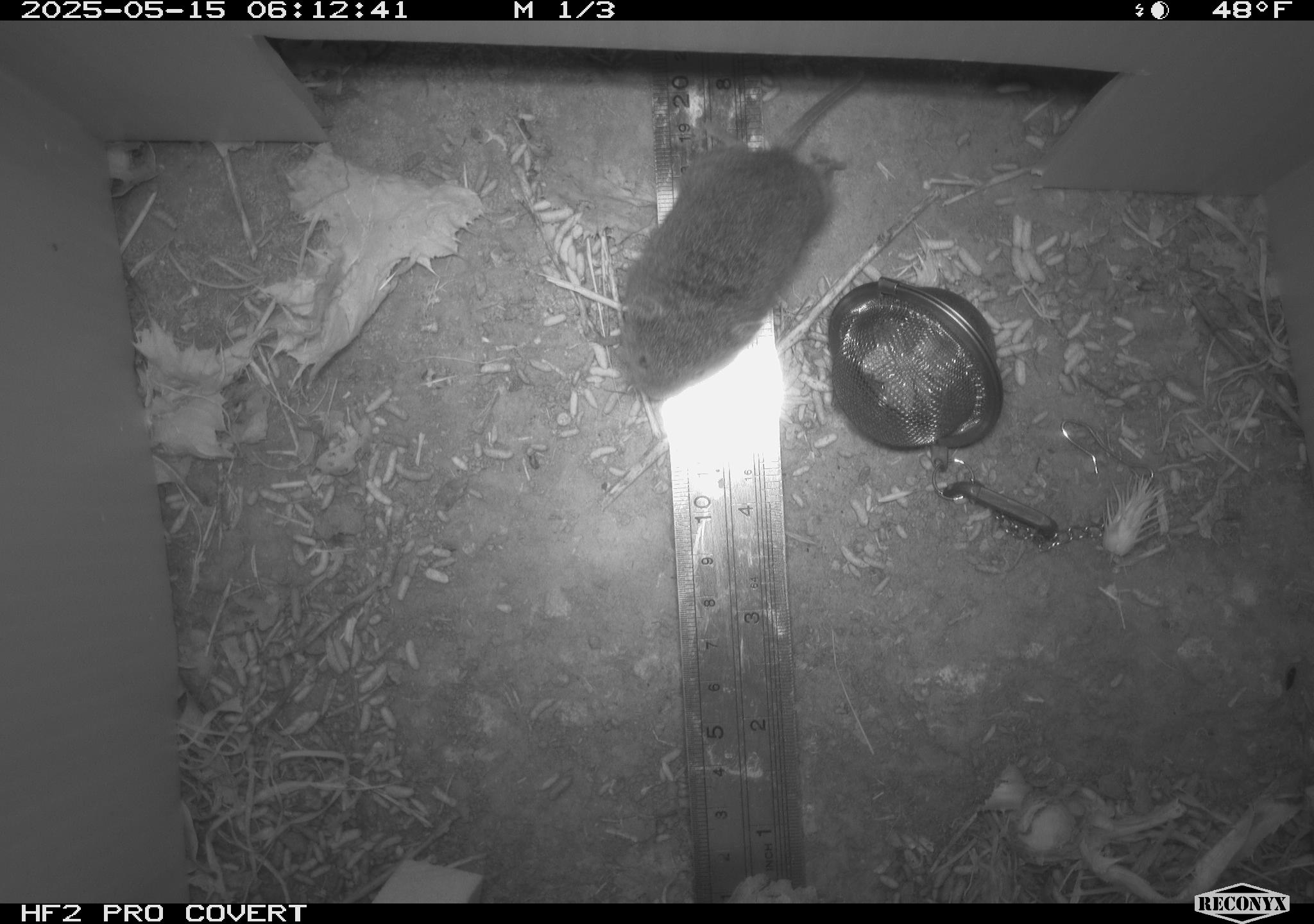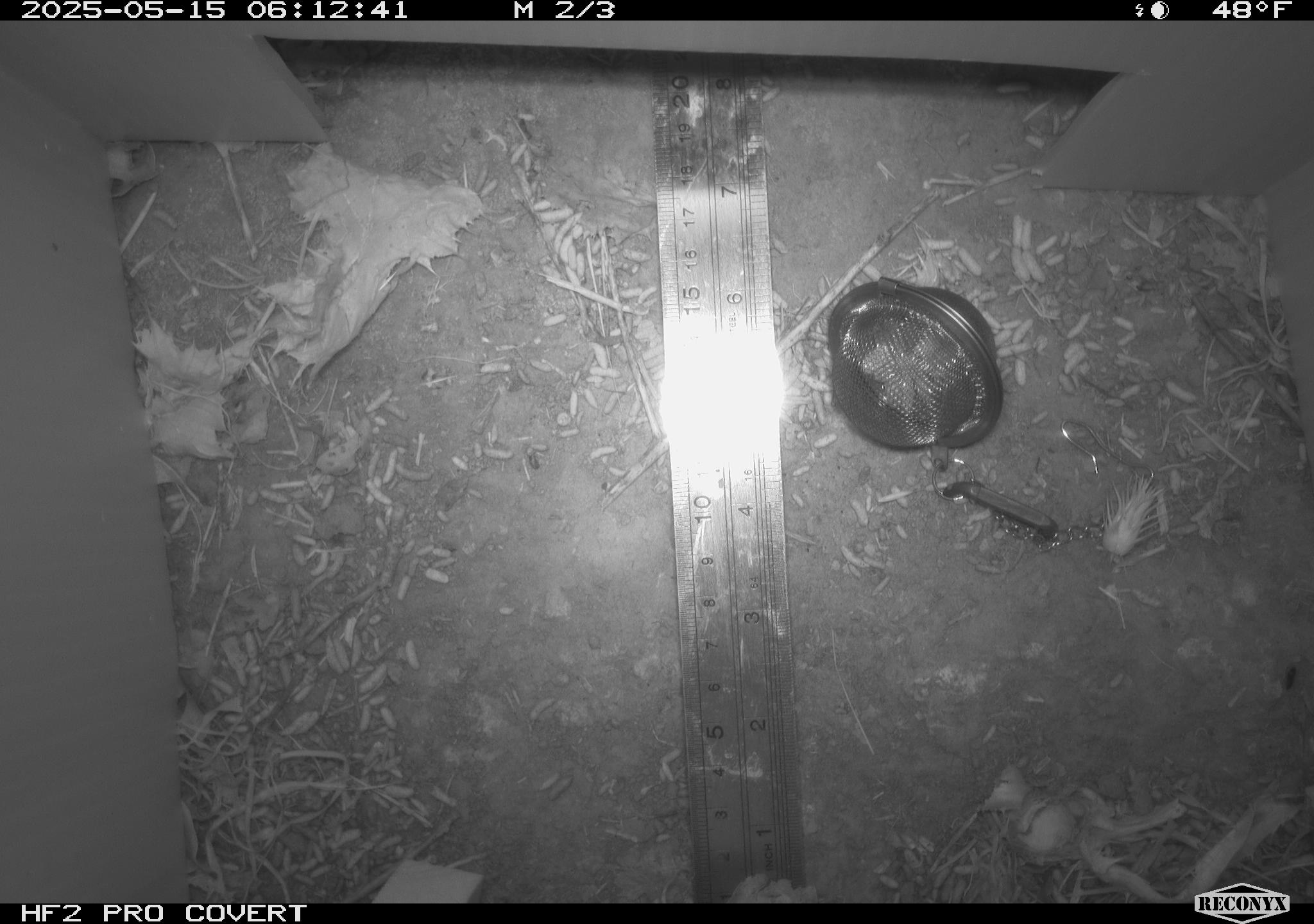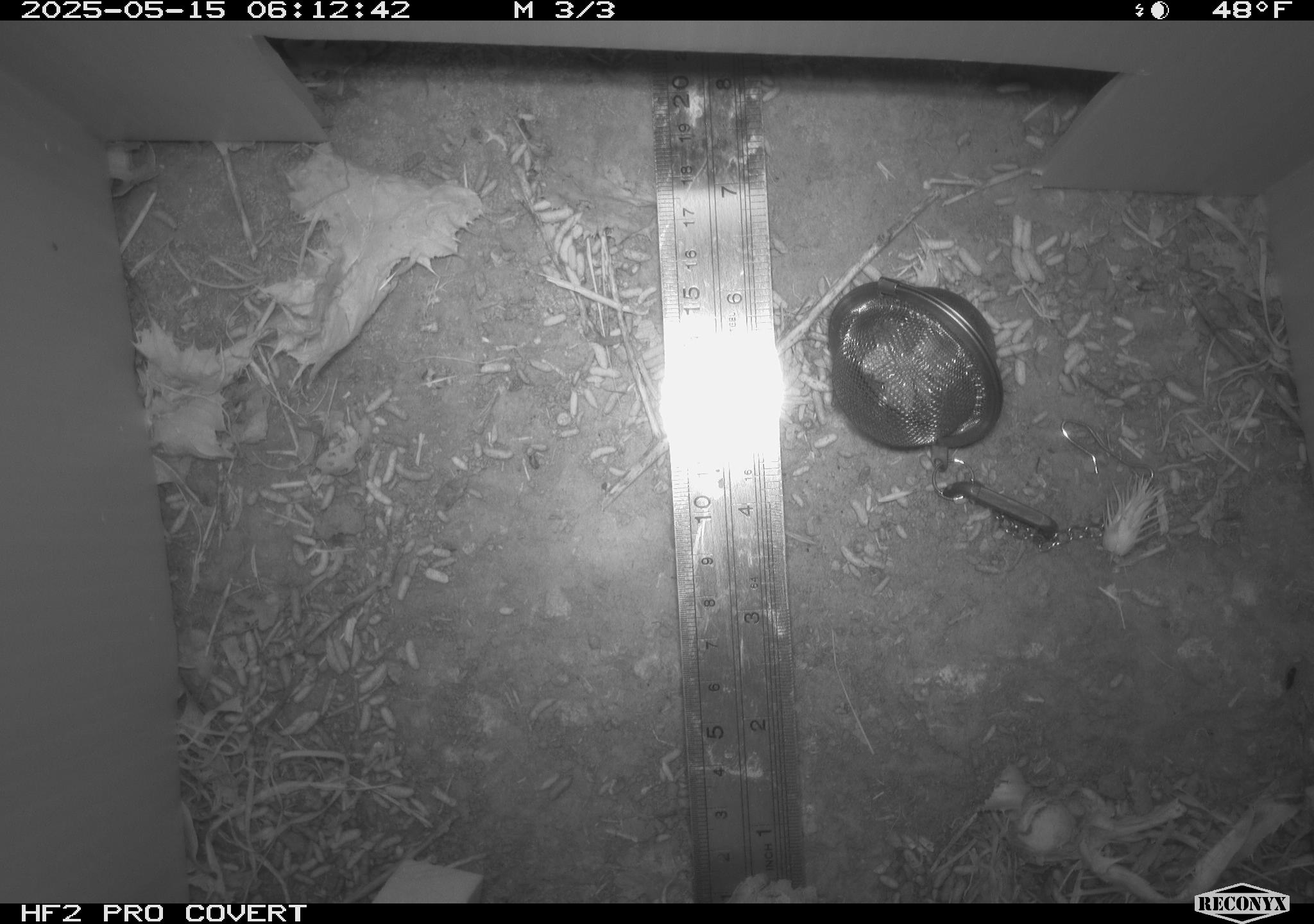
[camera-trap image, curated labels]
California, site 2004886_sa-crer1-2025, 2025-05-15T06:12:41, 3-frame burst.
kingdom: Animalia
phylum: Chordata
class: Mammalia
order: Rodentia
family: Cricetidae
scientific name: Arvicolinae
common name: voles, lemmings, and muskrats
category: arvicolinae subfamily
Arvicolinae subfamily (voles, lemmings, and muskrats) (Arvicolinae).